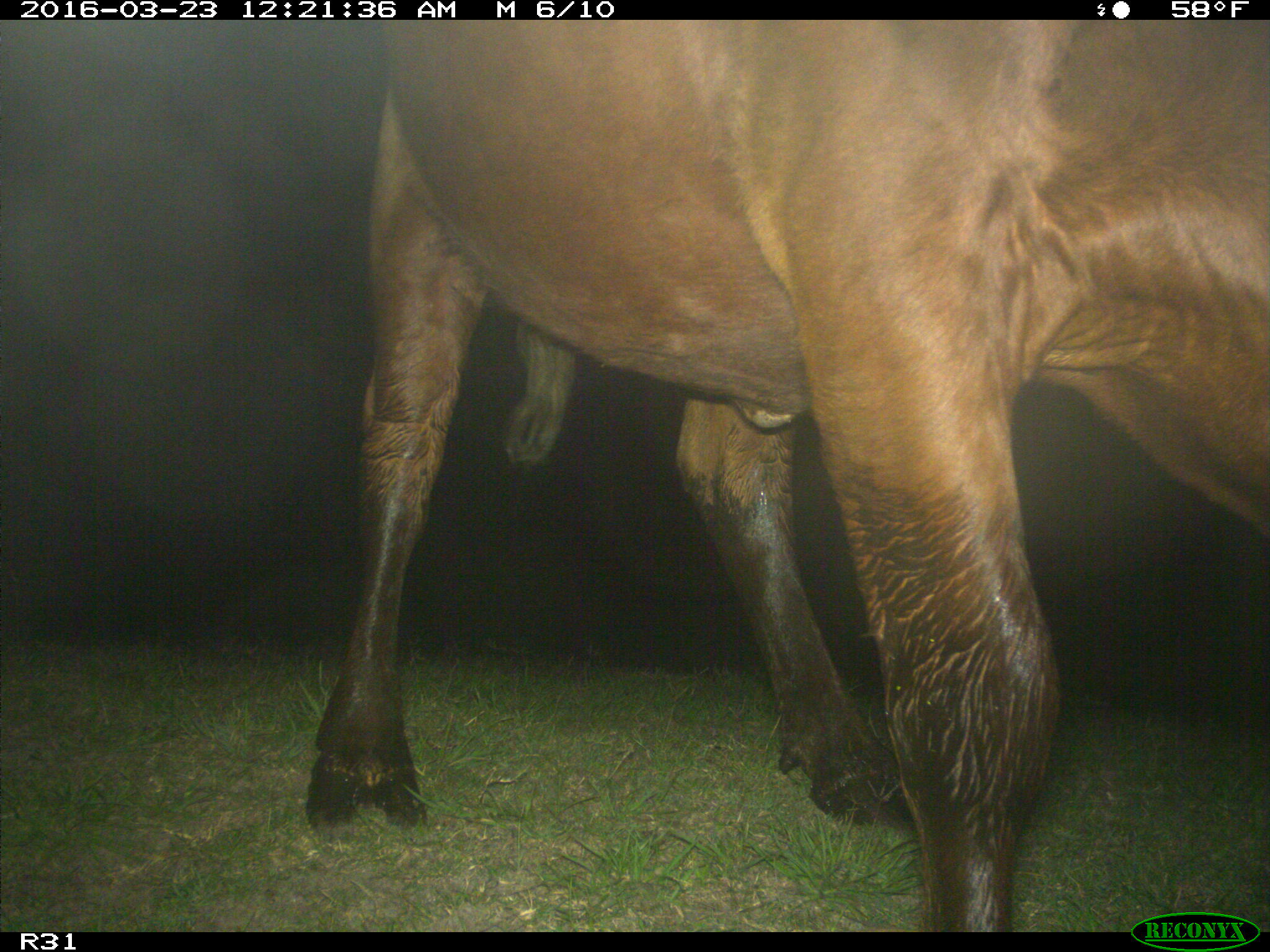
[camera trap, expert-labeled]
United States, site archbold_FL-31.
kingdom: Animalia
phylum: Chordata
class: Mammalia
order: Artiodactyla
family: Bovidae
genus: Bos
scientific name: Bos taurus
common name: domestic cow